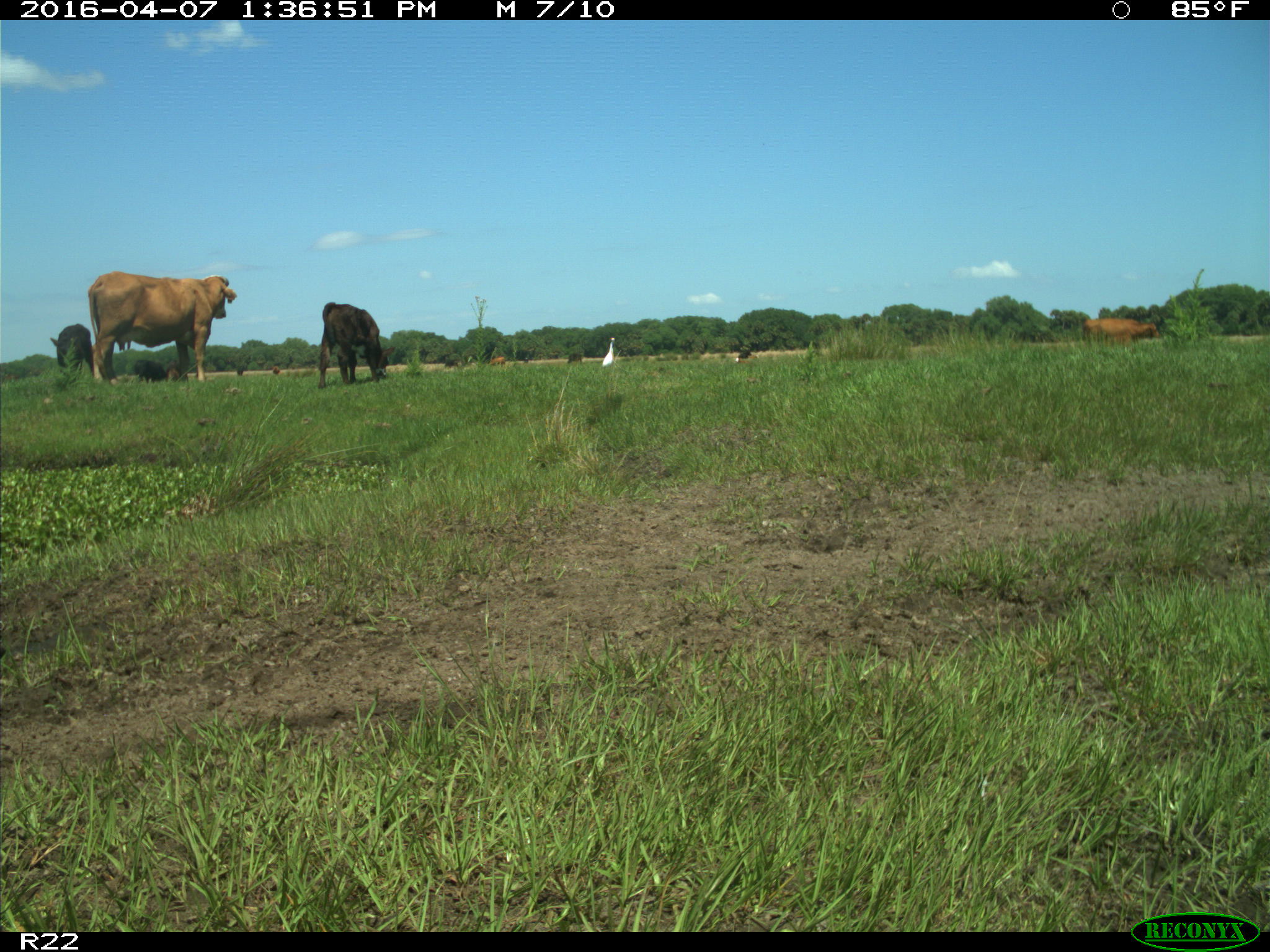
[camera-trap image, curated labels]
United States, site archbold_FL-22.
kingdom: Animalia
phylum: Chordata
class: Mammalia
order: Artiodactyla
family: Bovidae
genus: Bos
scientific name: Bos taurus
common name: domestic cow